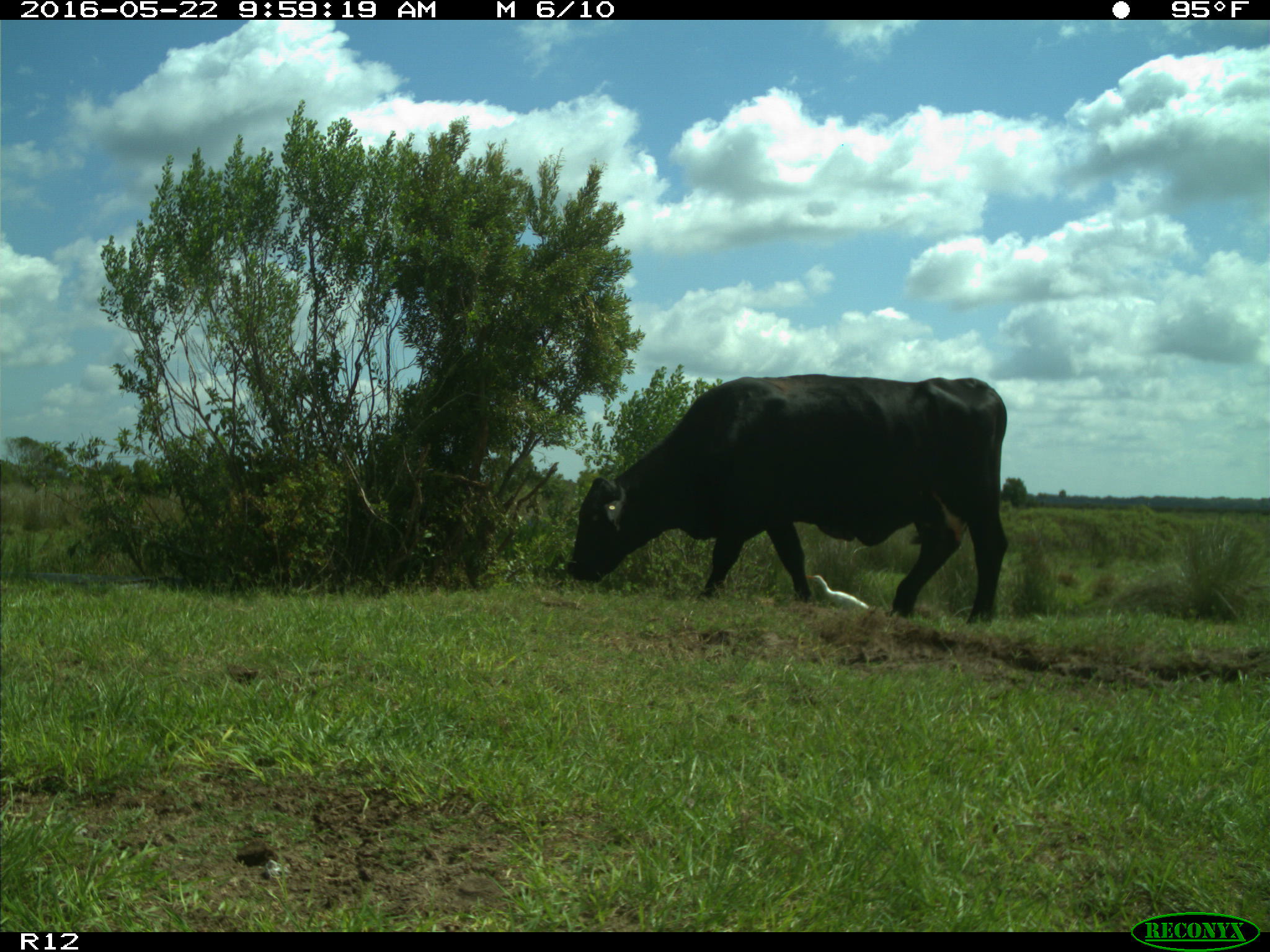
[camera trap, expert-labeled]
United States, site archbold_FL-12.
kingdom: Animalia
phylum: Chordata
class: Mammalia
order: Artiodactyla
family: Bovidae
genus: Bos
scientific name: Bos taurus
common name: domestic cow